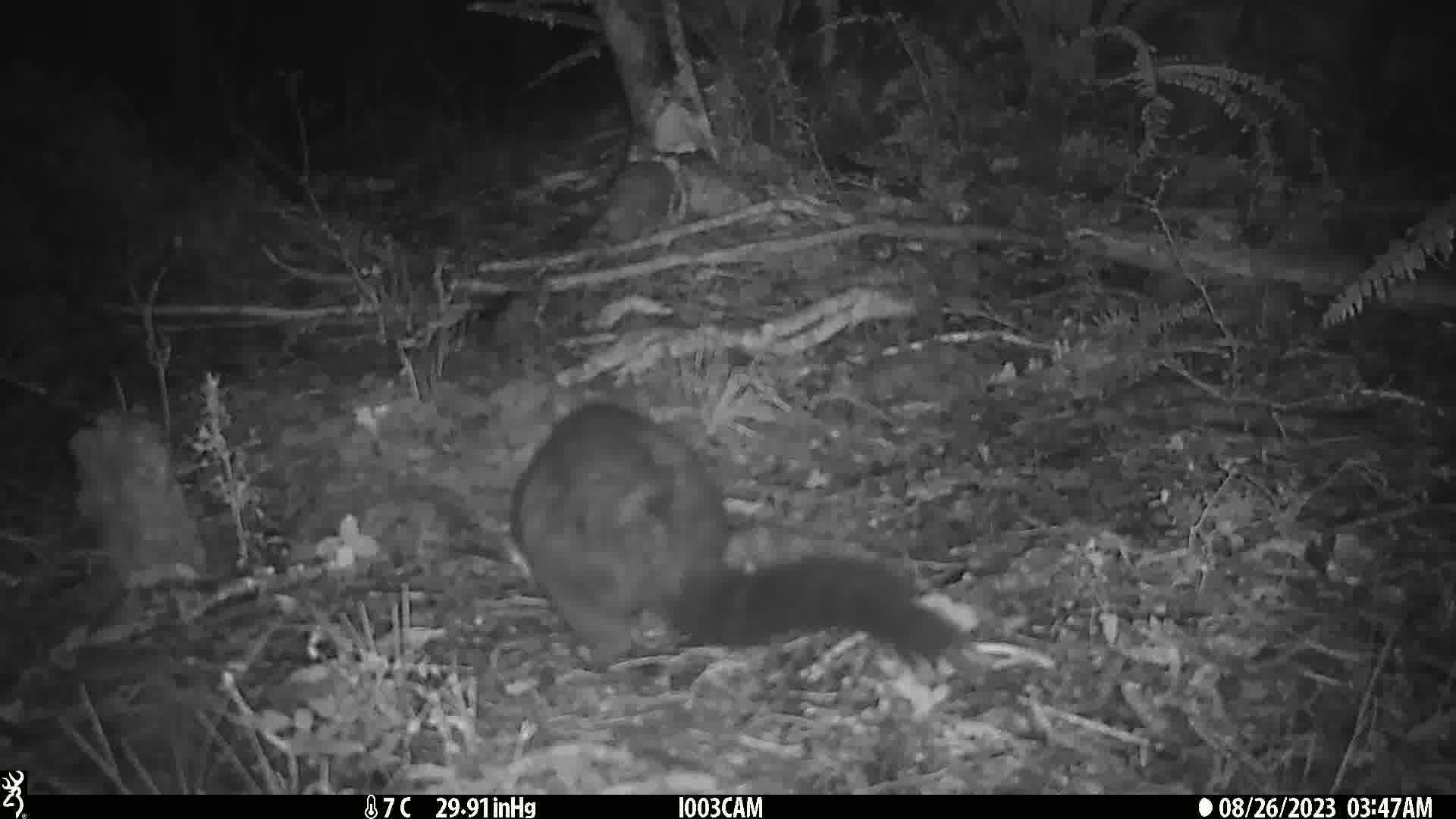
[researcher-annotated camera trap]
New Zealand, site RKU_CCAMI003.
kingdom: Animalia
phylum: Chordata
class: Mammalia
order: Diprotodontia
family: Phalangeridae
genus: Trichosurus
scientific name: Trichosurus vulpecula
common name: common brushtail possum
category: possum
Possum (common brushtail possum) (Trichosurus vulpecula).